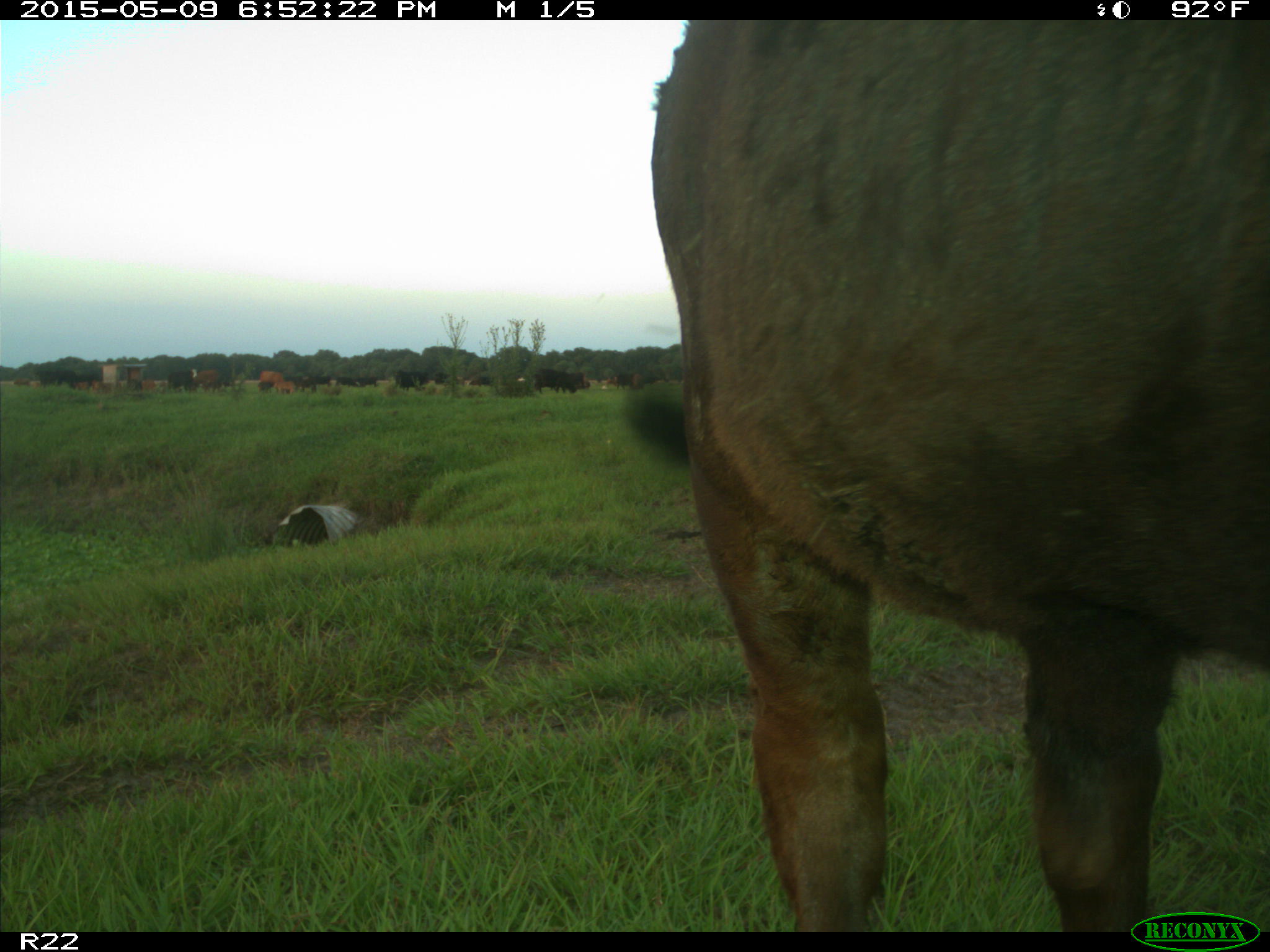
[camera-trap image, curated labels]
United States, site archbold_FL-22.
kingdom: Animalia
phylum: Chordata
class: Mammalia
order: Artiodactyla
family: Bovidae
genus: Bos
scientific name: Bos taurus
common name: domestic cow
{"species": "Bos taurus (domestic cow)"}